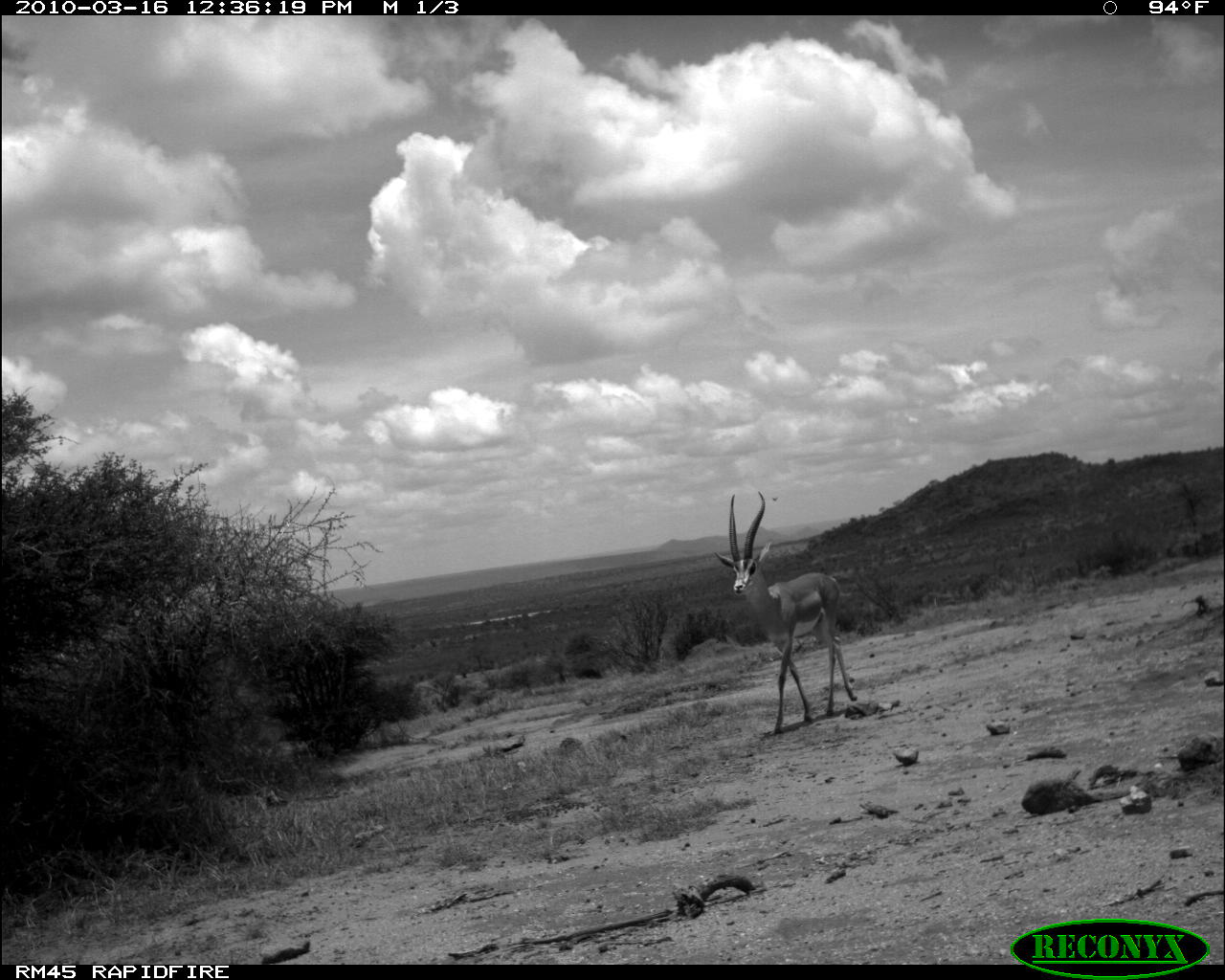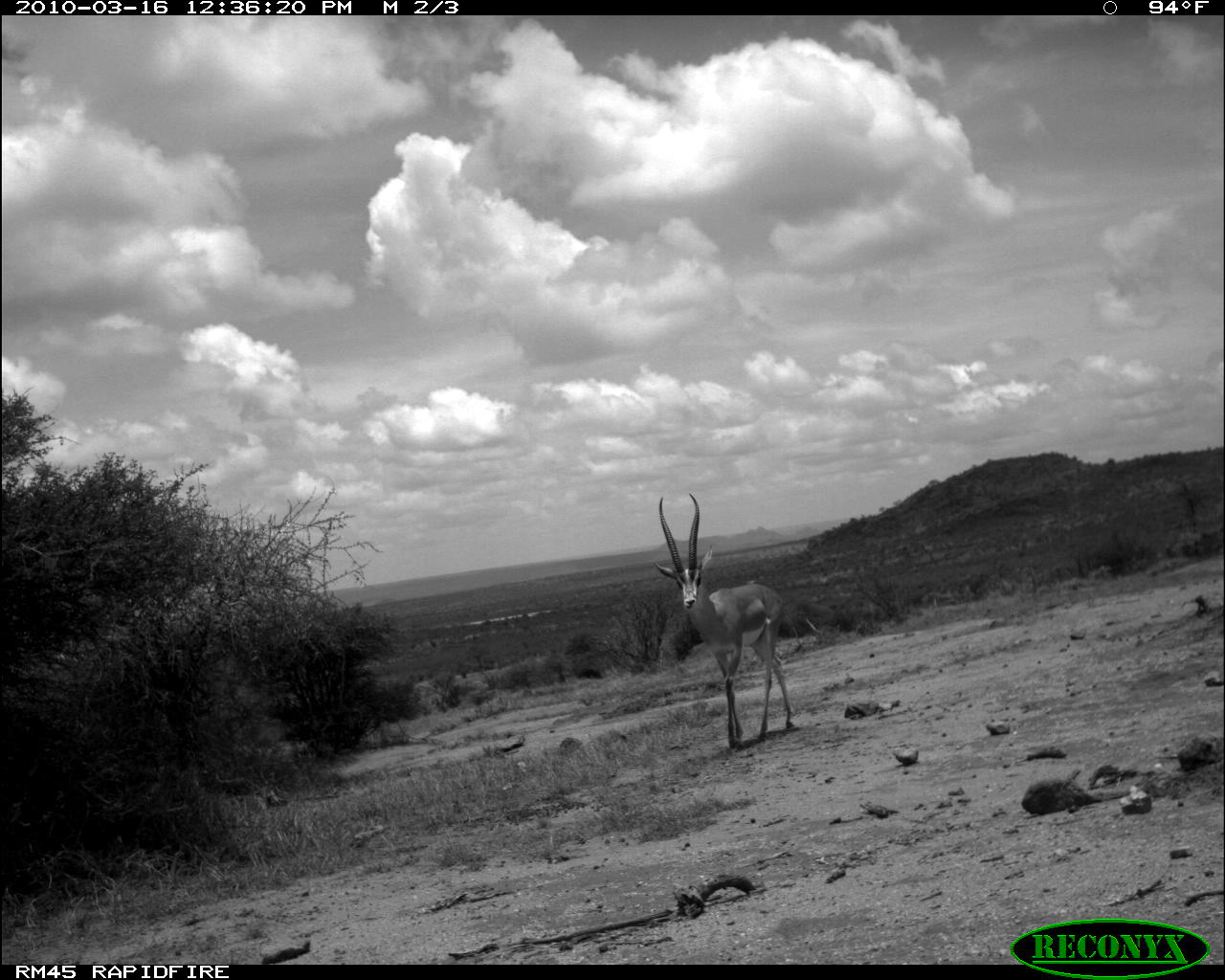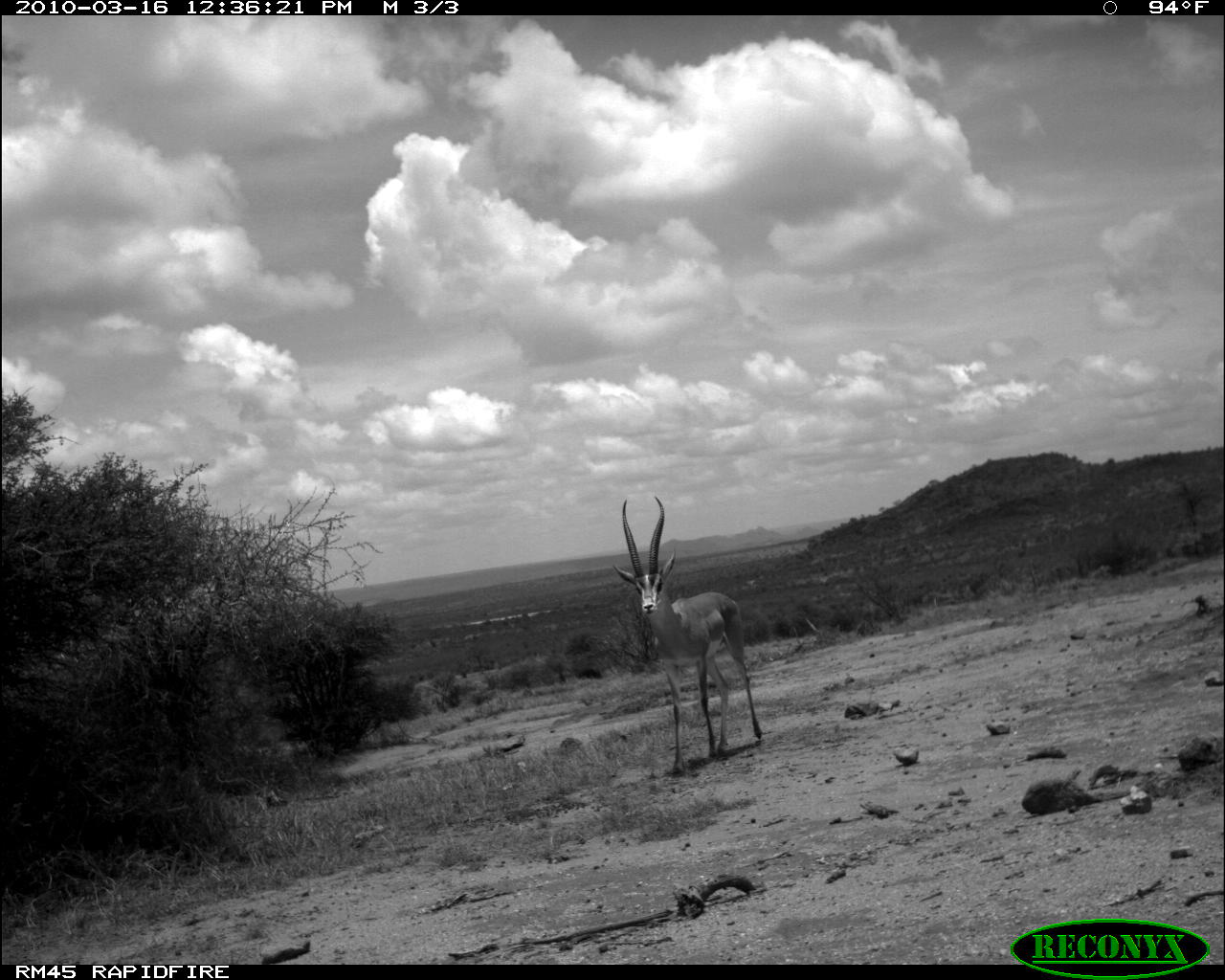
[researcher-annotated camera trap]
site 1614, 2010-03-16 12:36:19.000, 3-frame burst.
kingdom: Animalia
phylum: Chordata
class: Mammalia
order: Artiodactyla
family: Bovidae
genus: Nanger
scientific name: Nanger granti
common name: grant's gazelle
Nanger granti (grant's gazelle), count 1.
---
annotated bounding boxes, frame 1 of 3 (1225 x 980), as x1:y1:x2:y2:
nanger granti: 711:490:858:735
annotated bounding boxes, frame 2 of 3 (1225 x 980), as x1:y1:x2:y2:
nanger granti: 650:492:793:749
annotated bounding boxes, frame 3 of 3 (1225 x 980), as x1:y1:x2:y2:
nanger granti: 611:497:763:776